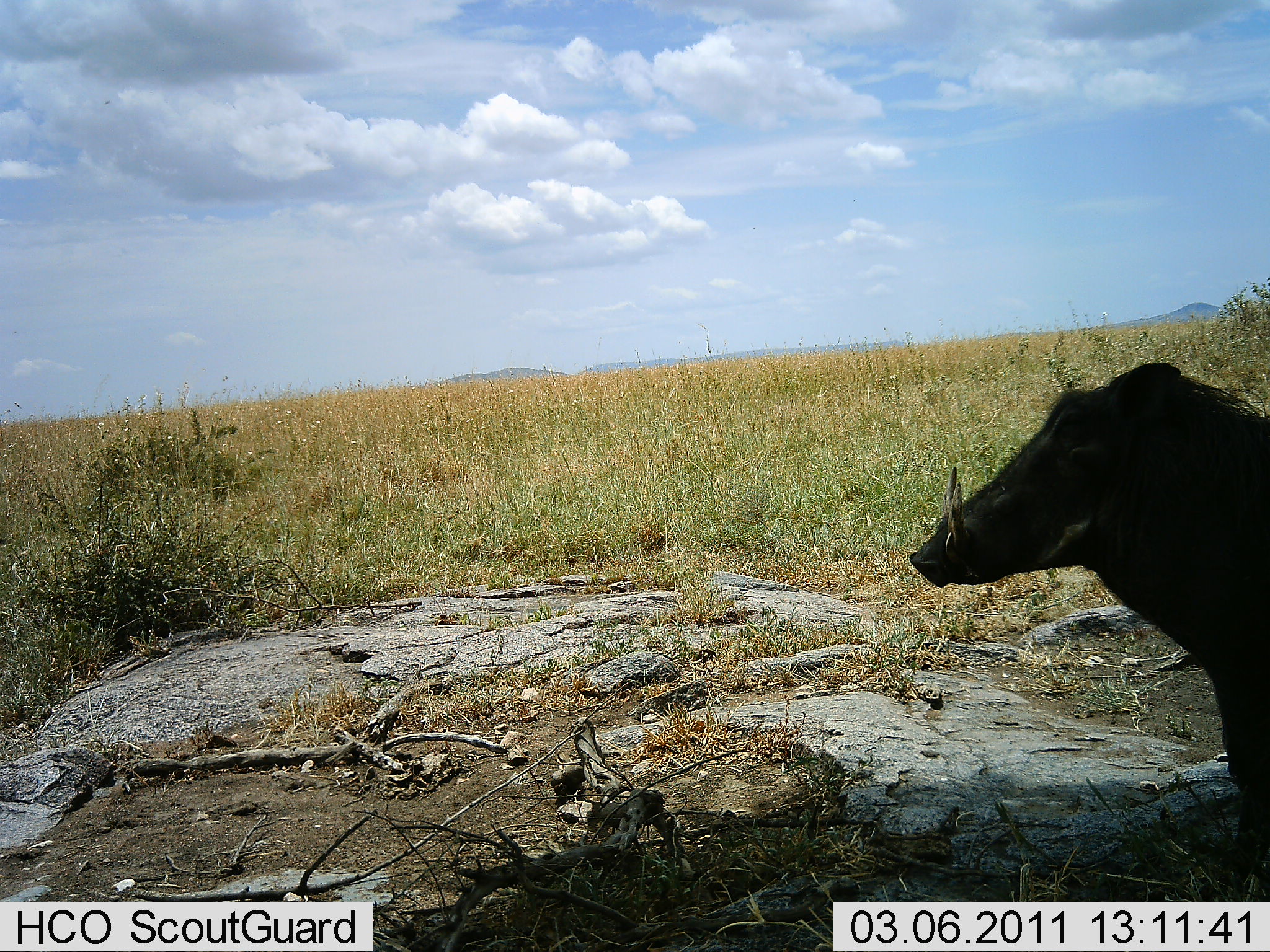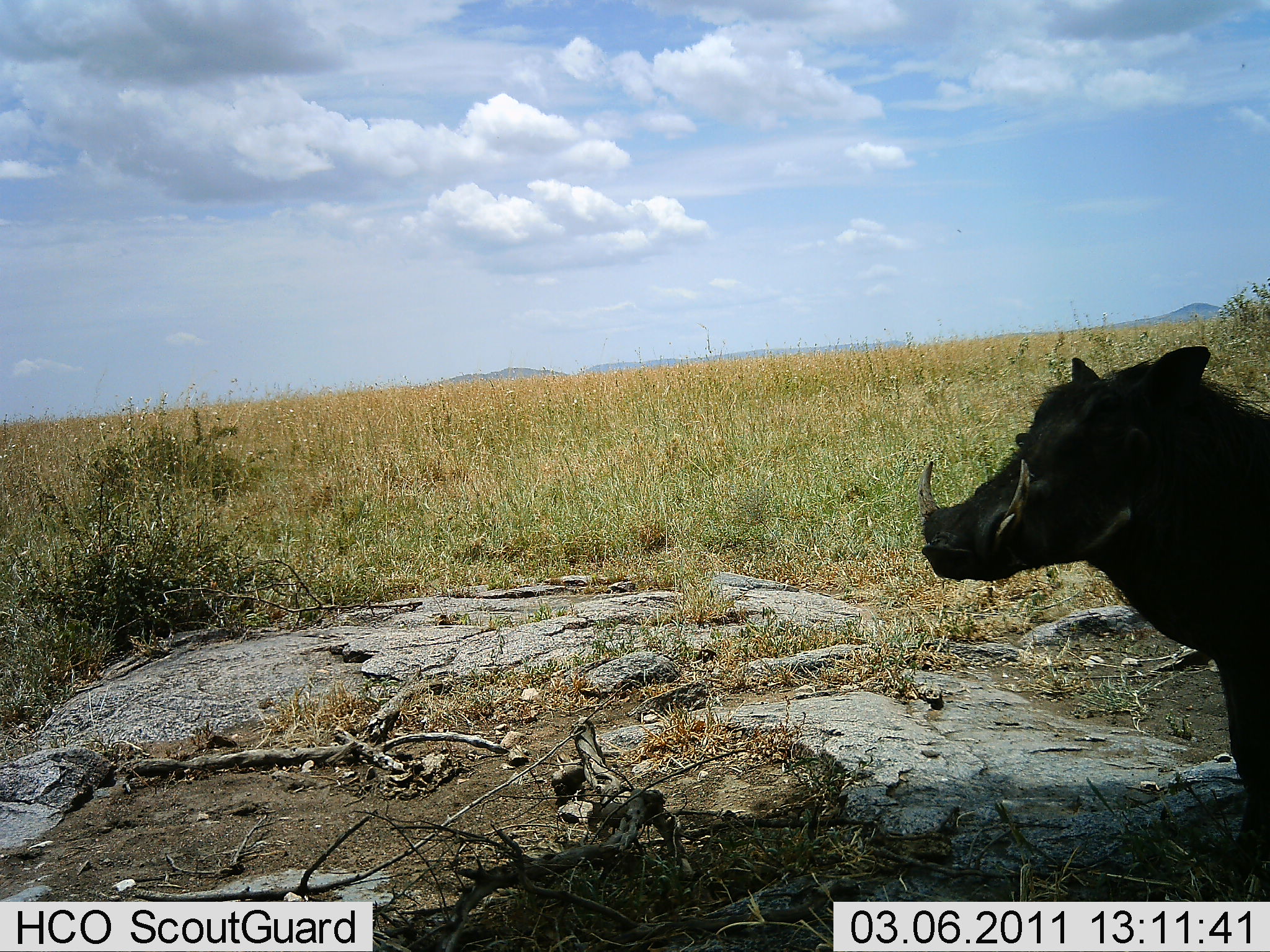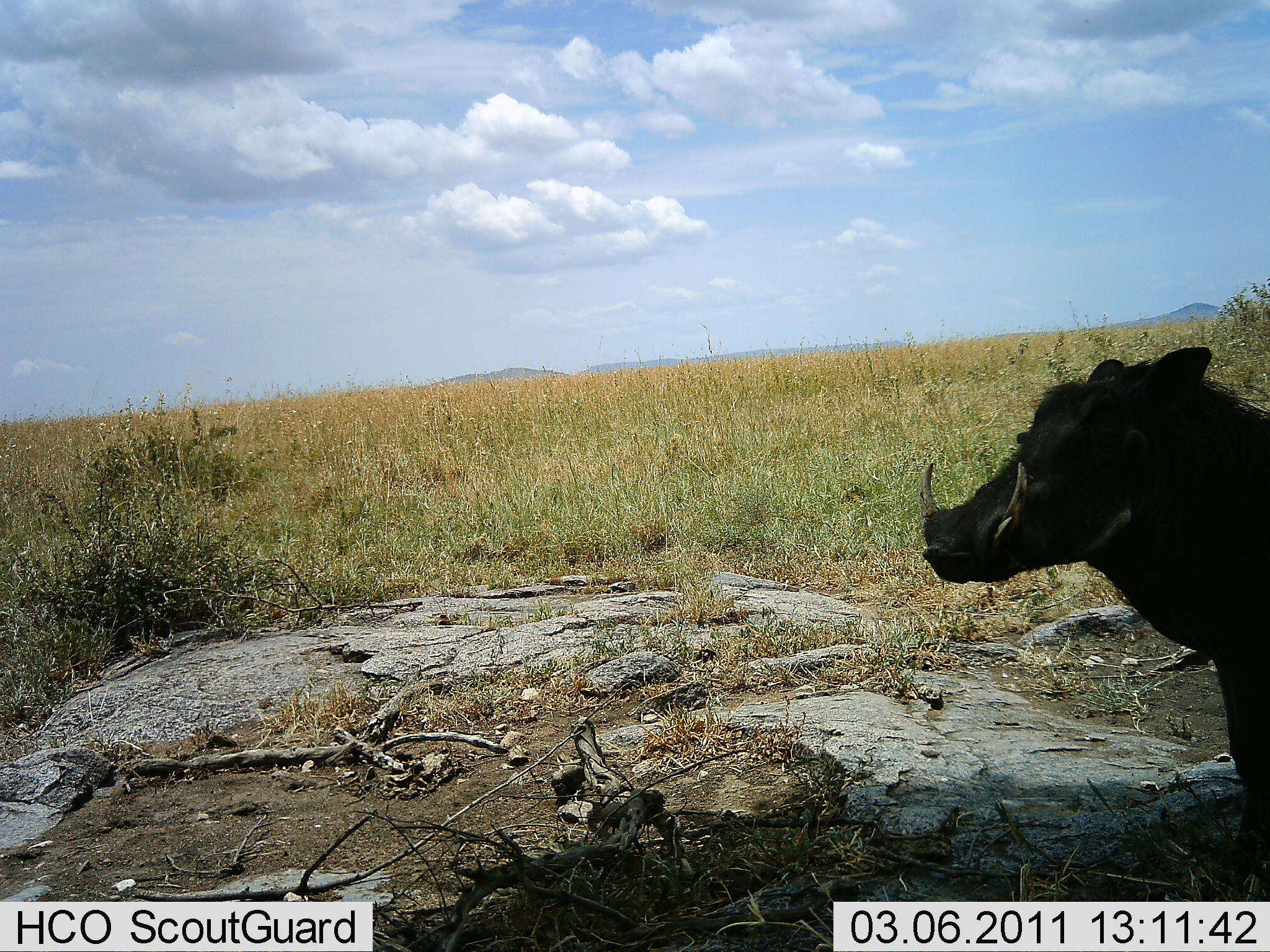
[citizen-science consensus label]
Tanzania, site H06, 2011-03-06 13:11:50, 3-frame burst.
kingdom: Animalia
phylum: Chordata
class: Mammalia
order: Artiodactyla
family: Suidae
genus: Phacochoerus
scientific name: Phacochoerus africanus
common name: warthog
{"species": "warthog (Phacochoerus africanus)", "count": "1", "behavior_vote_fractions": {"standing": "91%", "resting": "9%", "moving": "18%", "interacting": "0%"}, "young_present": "0%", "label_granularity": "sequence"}